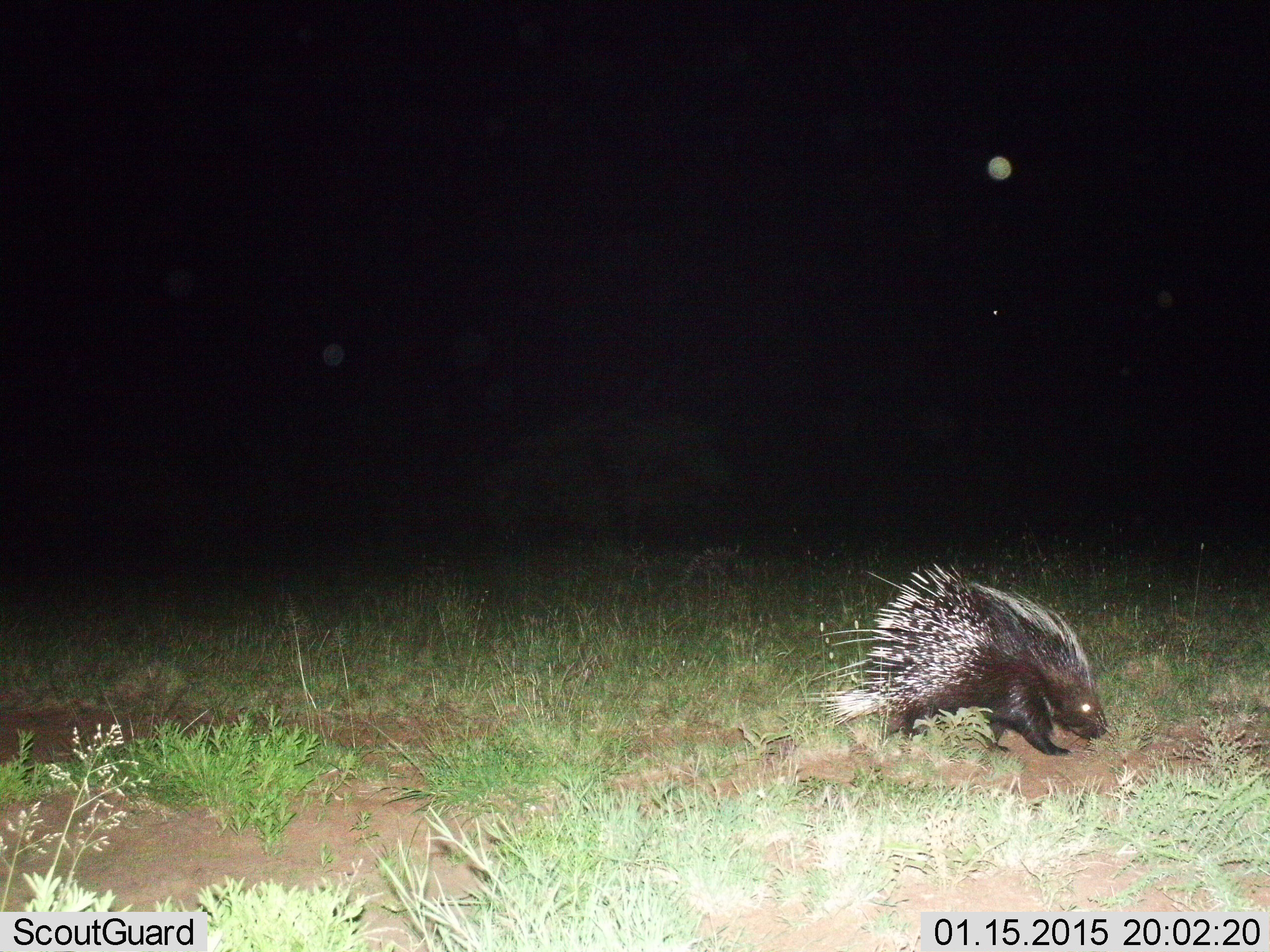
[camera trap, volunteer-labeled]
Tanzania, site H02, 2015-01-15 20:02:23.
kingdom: Animalia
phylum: Chordata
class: Mammalia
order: Rodentia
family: Hystricidae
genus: Hystrix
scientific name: Hystrix cristata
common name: crested porcupine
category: porcupine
Porcupine (crested porcupine) (Hystrix cristata), count 1. Behavior (volunteer vote fractions): standing 10%, resting 0%, moving 90%, interacting 0%. Young present (vote fraction): 0%. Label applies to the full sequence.